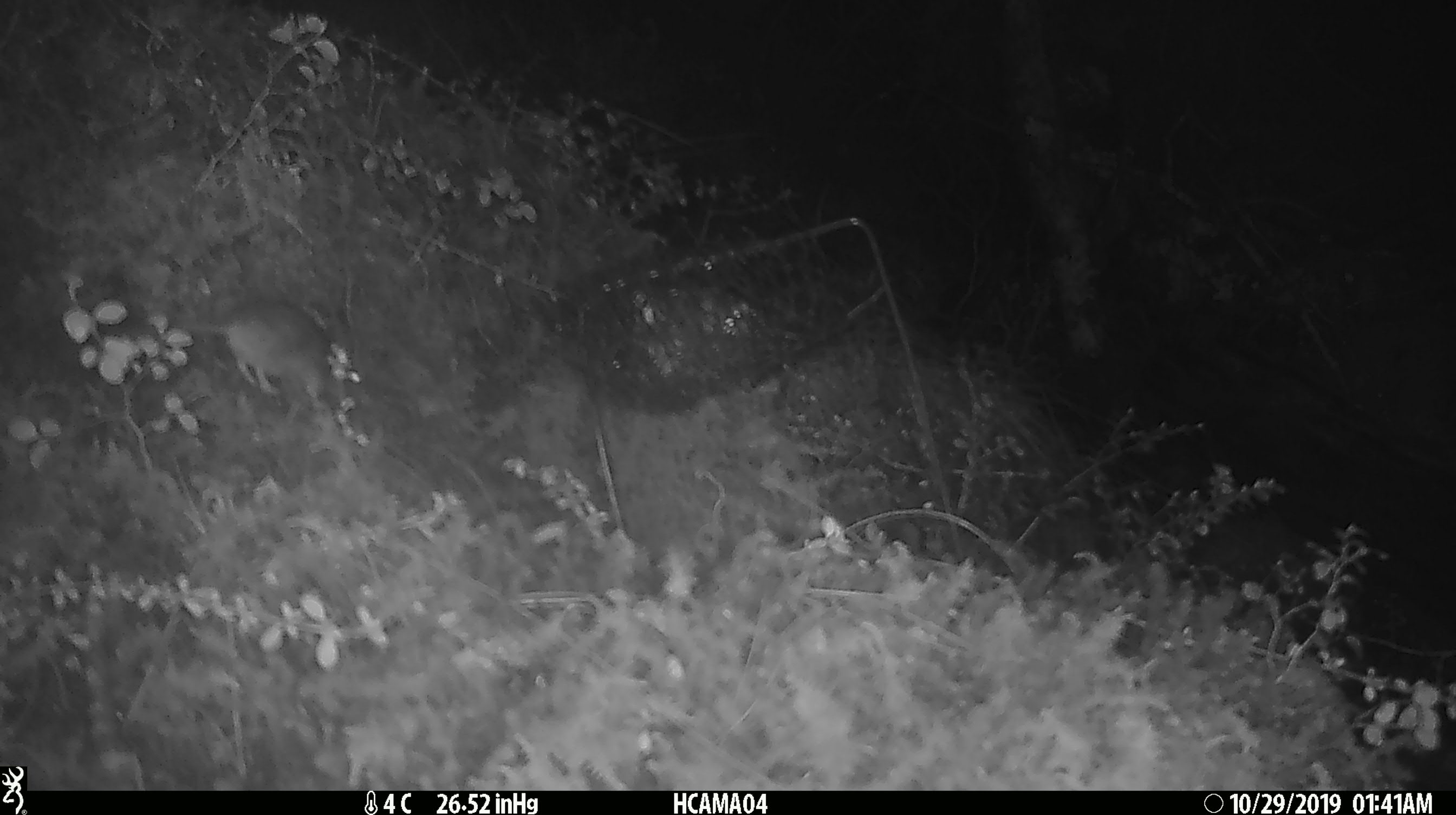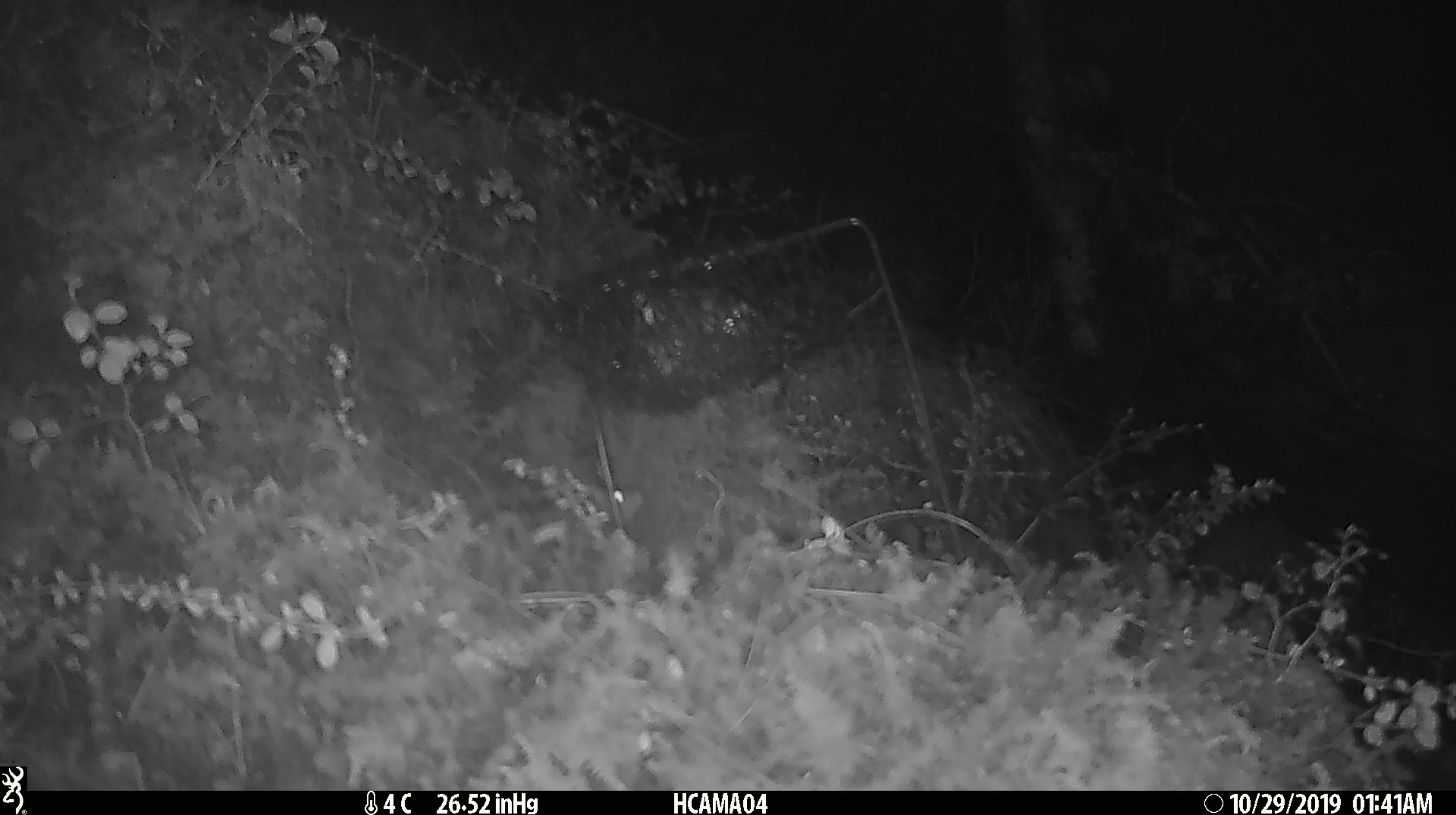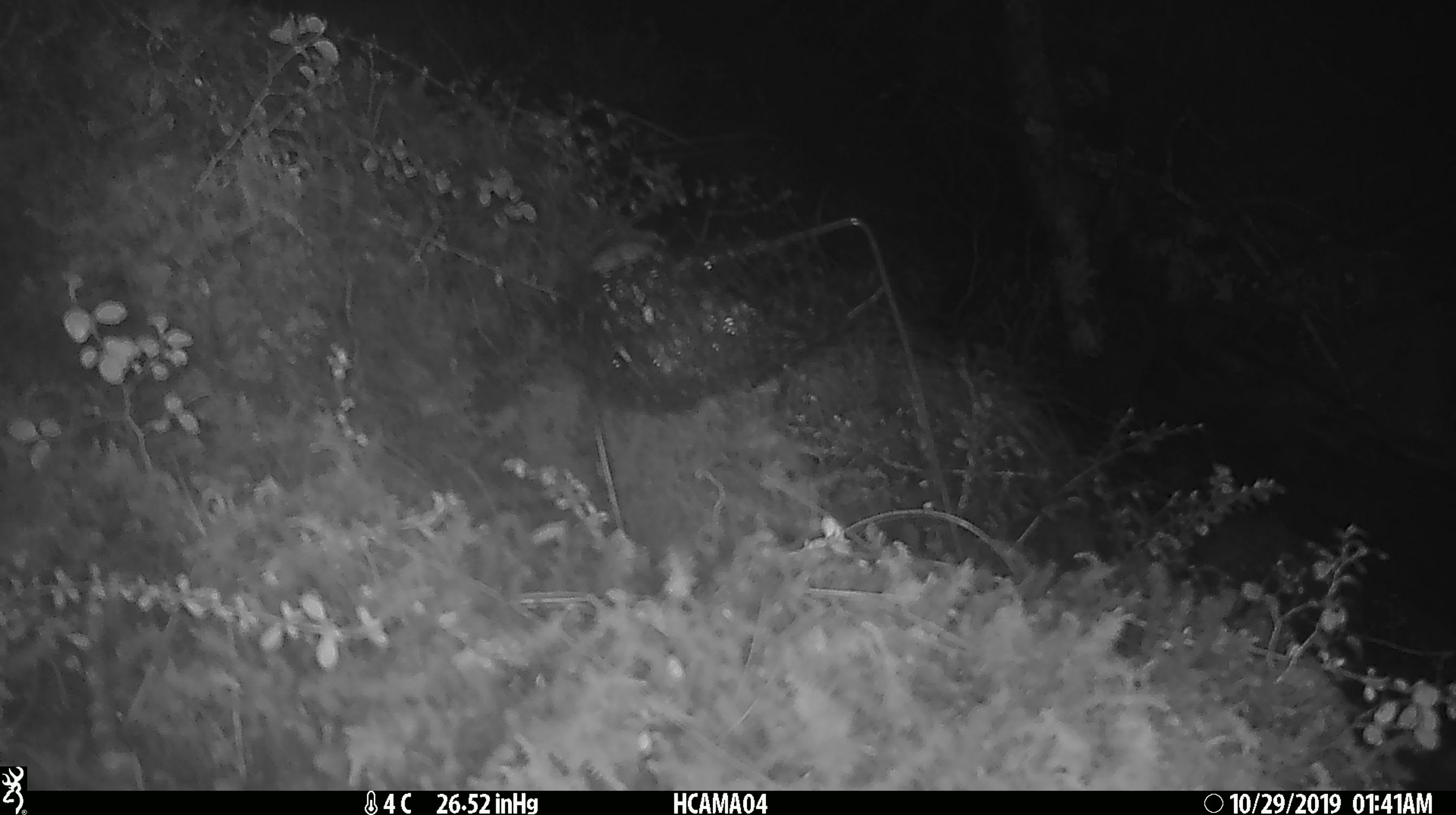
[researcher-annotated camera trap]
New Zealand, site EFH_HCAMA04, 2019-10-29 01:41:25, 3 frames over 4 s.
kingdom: Animalia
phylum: Chordata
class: Mammalia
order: Rodentia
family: Muridae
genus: Mus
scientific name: Mus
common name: mouse